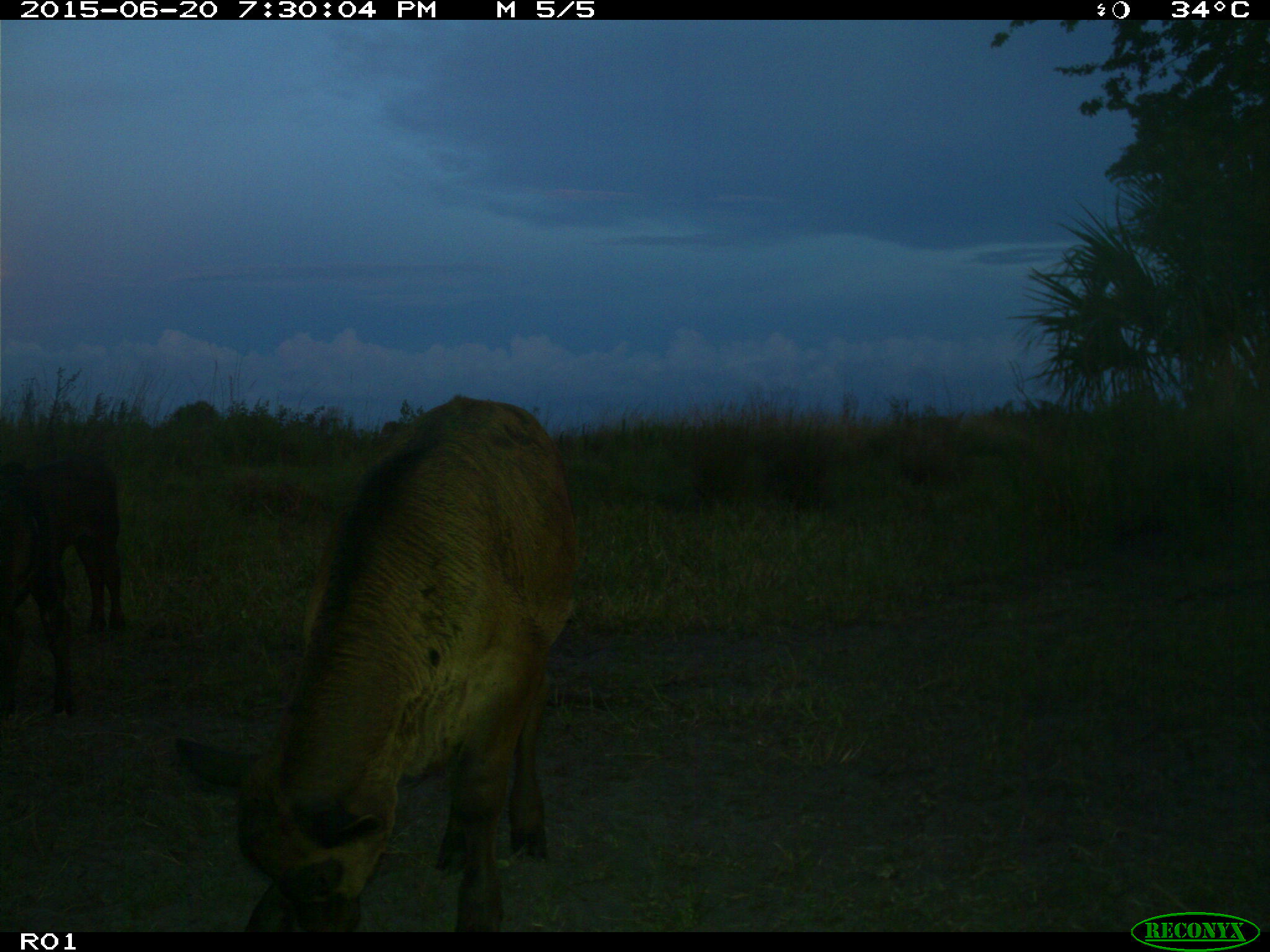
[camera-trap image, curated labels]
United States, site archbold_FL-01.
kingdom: Animalia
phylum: Chordata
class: Mammalia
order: Artiodactyla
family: Bovidae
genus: Bos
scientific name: Bos taurus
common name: domestic cow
Bos taurus (domestic cow).